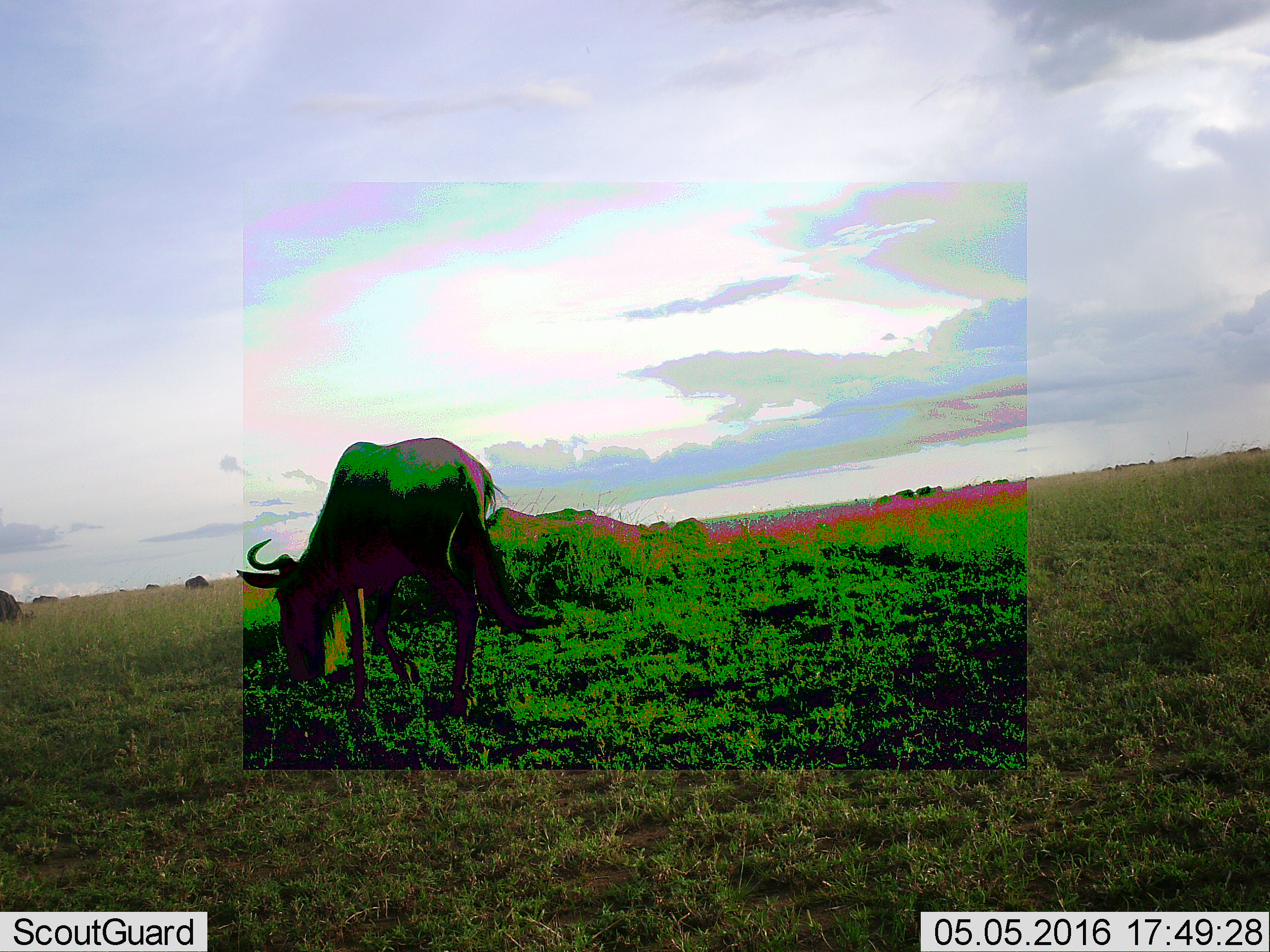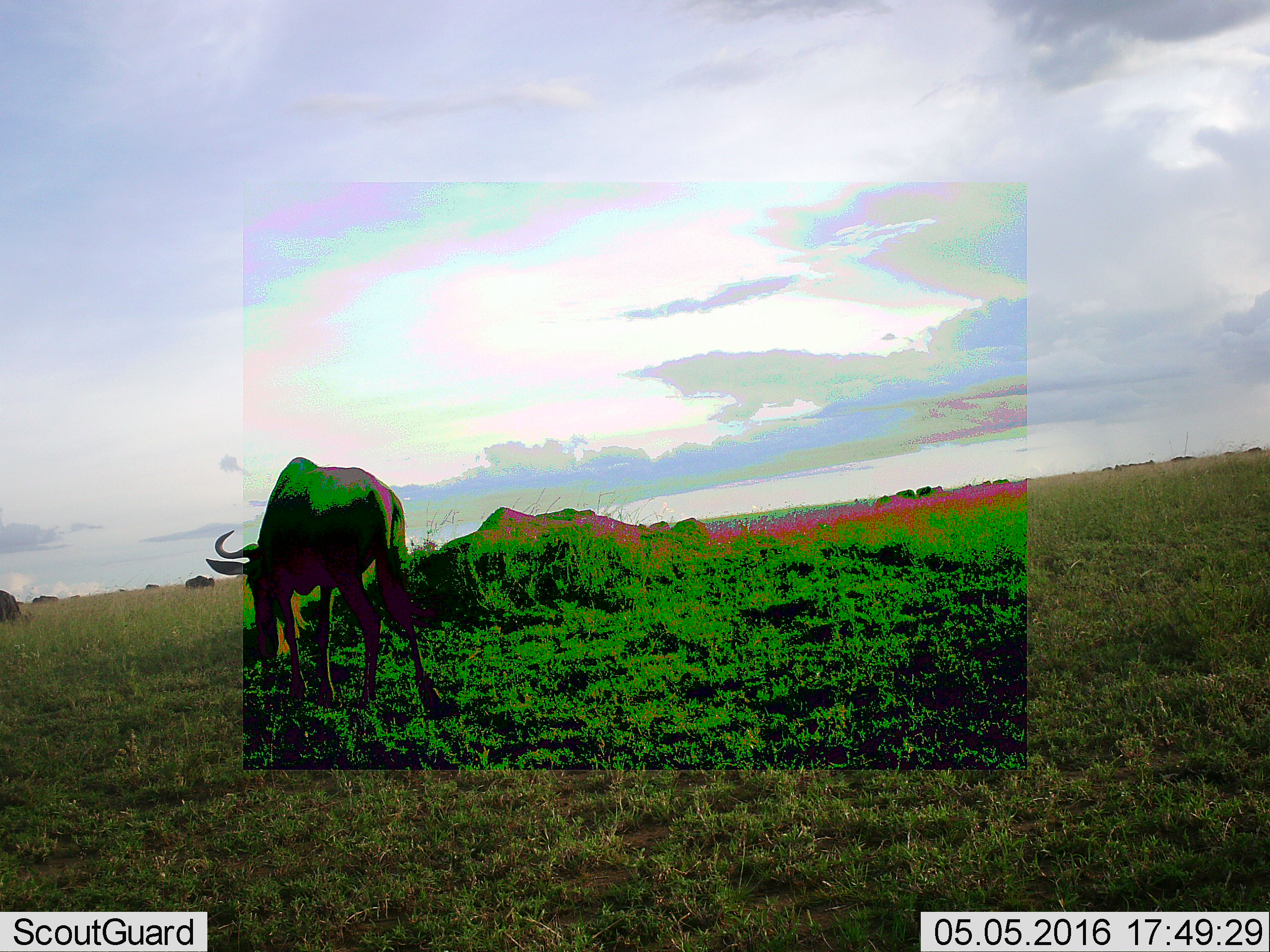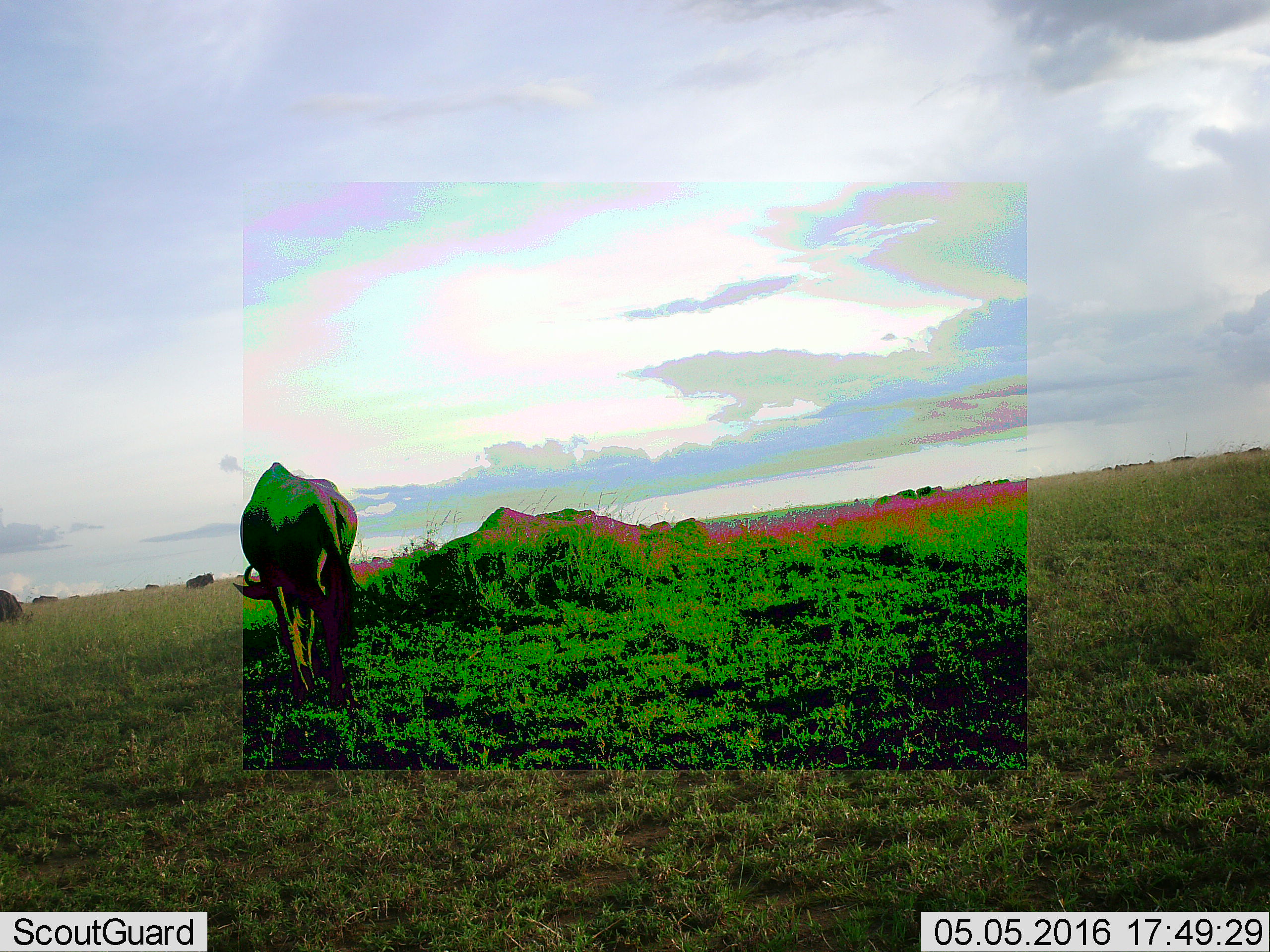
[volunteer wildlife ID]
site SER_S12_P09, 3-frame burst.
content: unidentified animal